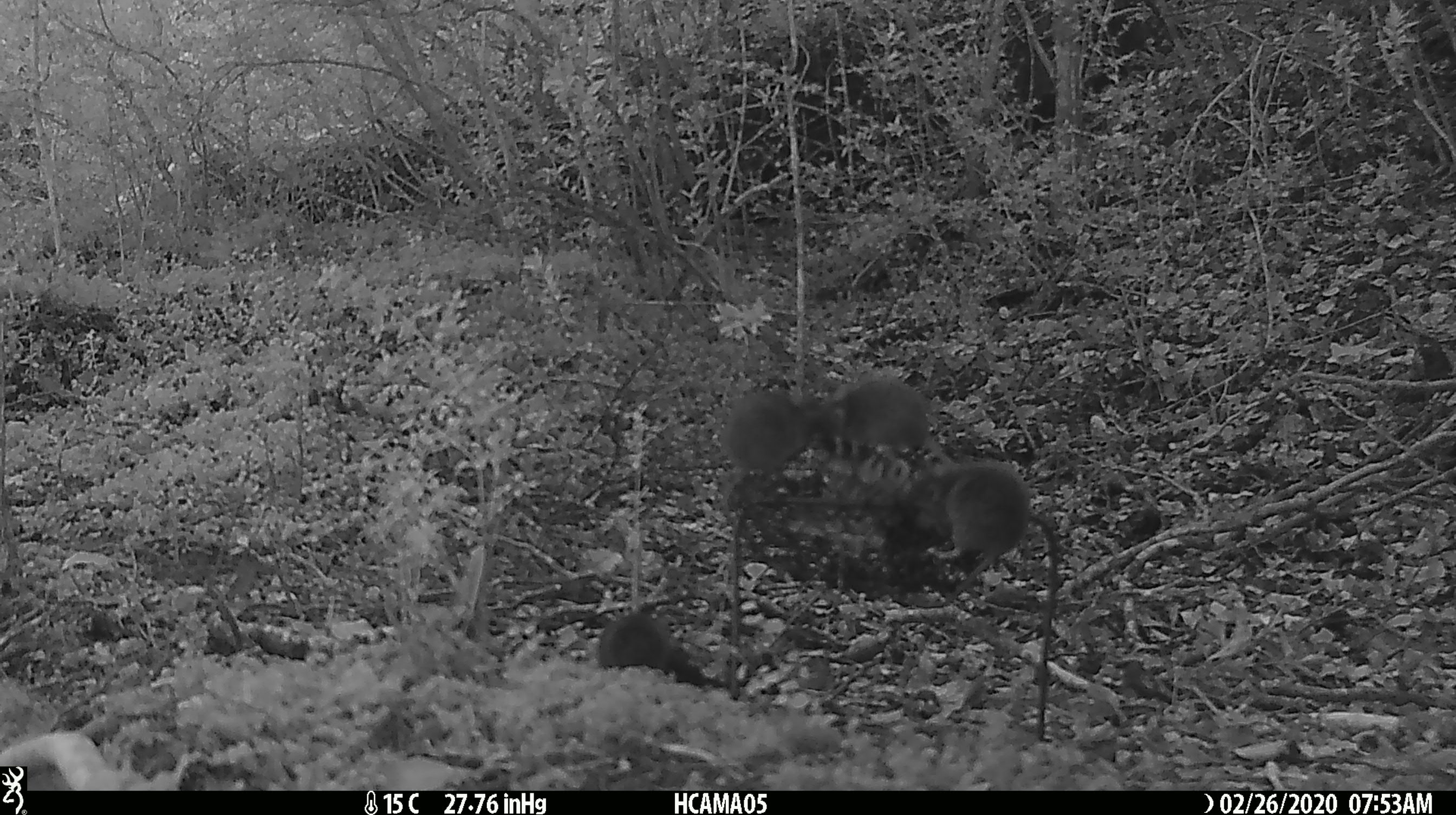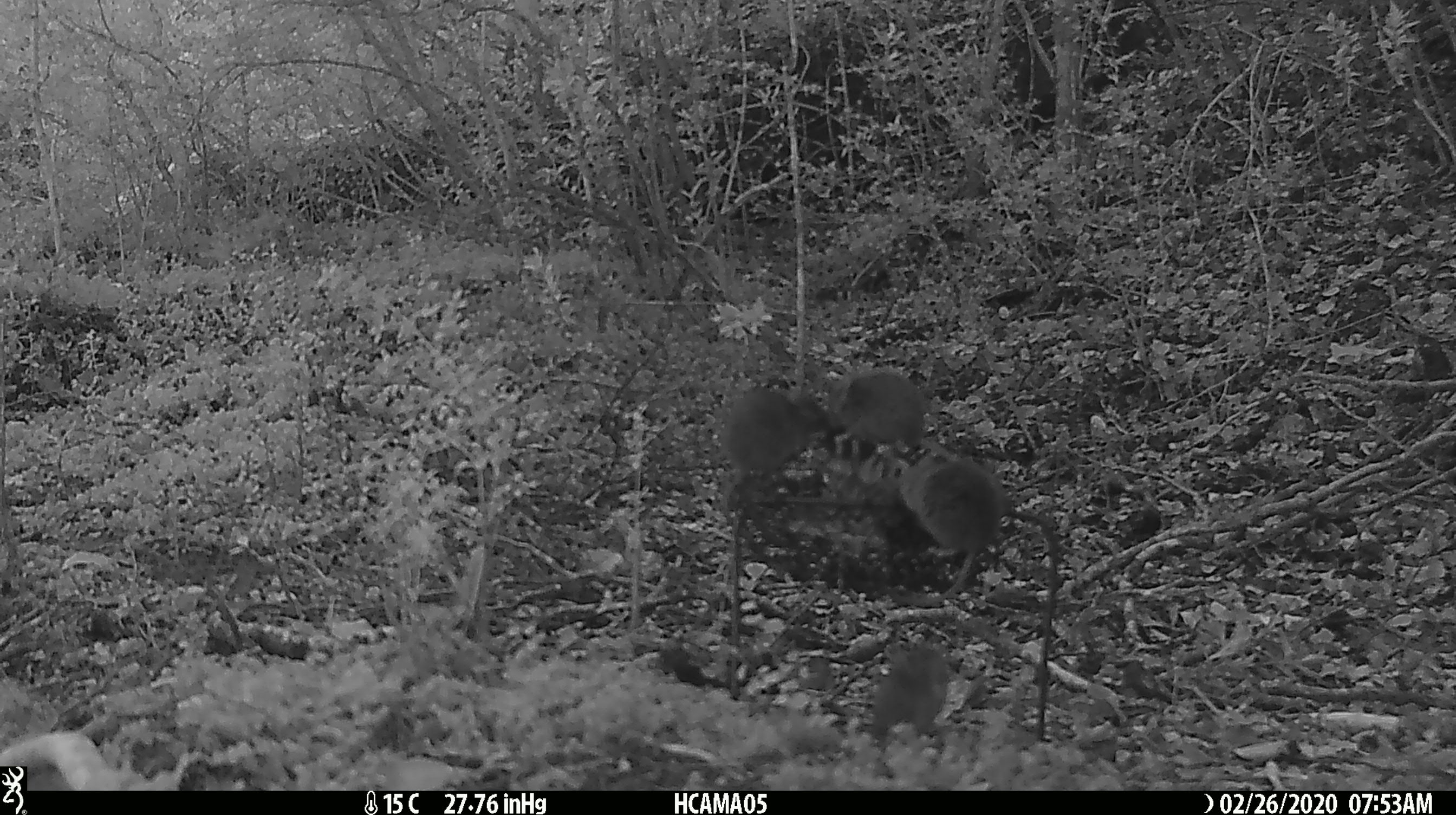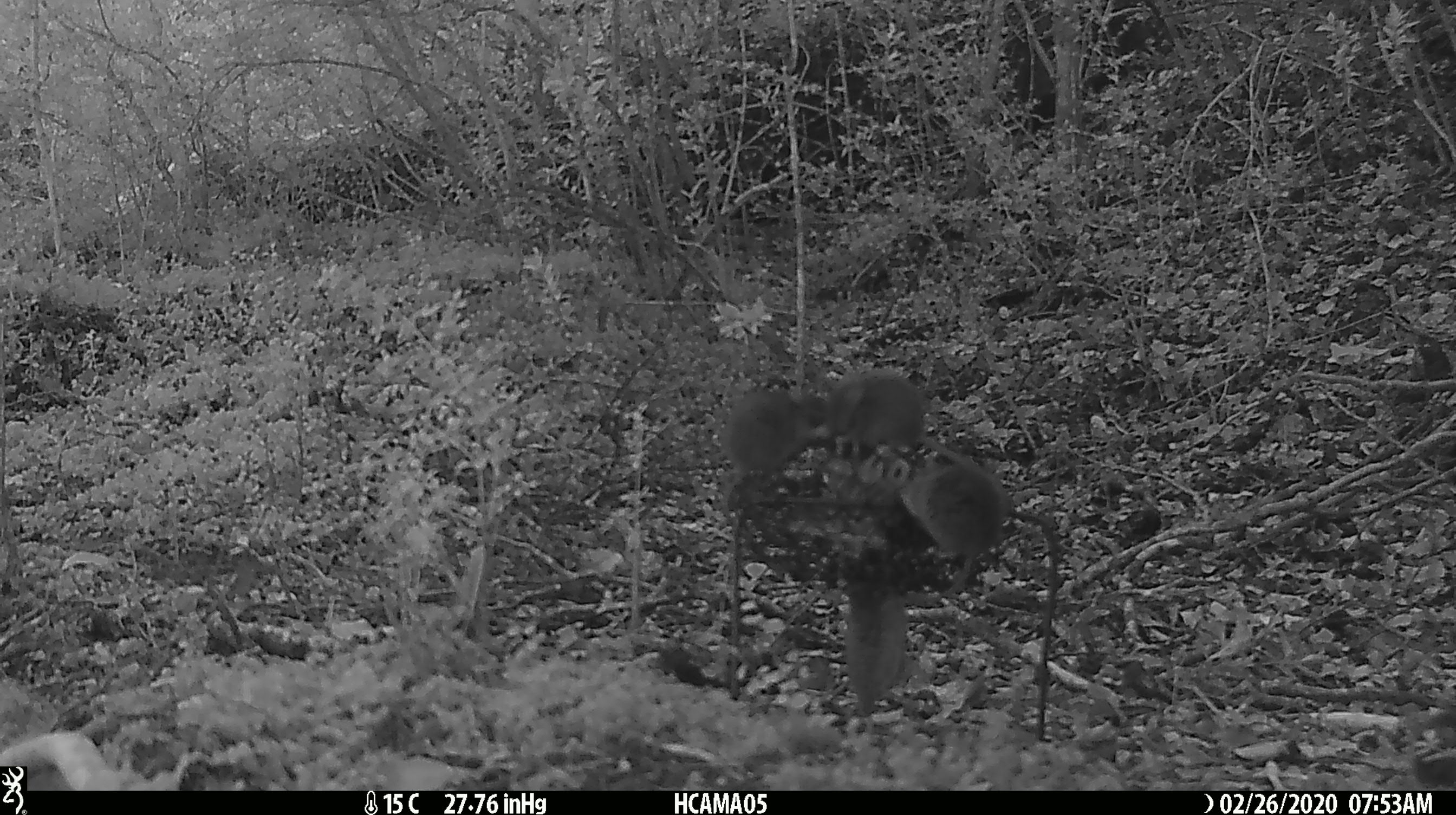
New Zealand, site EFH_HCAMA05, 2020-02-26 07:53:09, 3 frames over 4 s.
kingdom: Animalia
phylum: Chordata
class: Mammalia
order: Rodentia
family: Muridae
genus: Mus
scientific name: Mus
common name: mouse